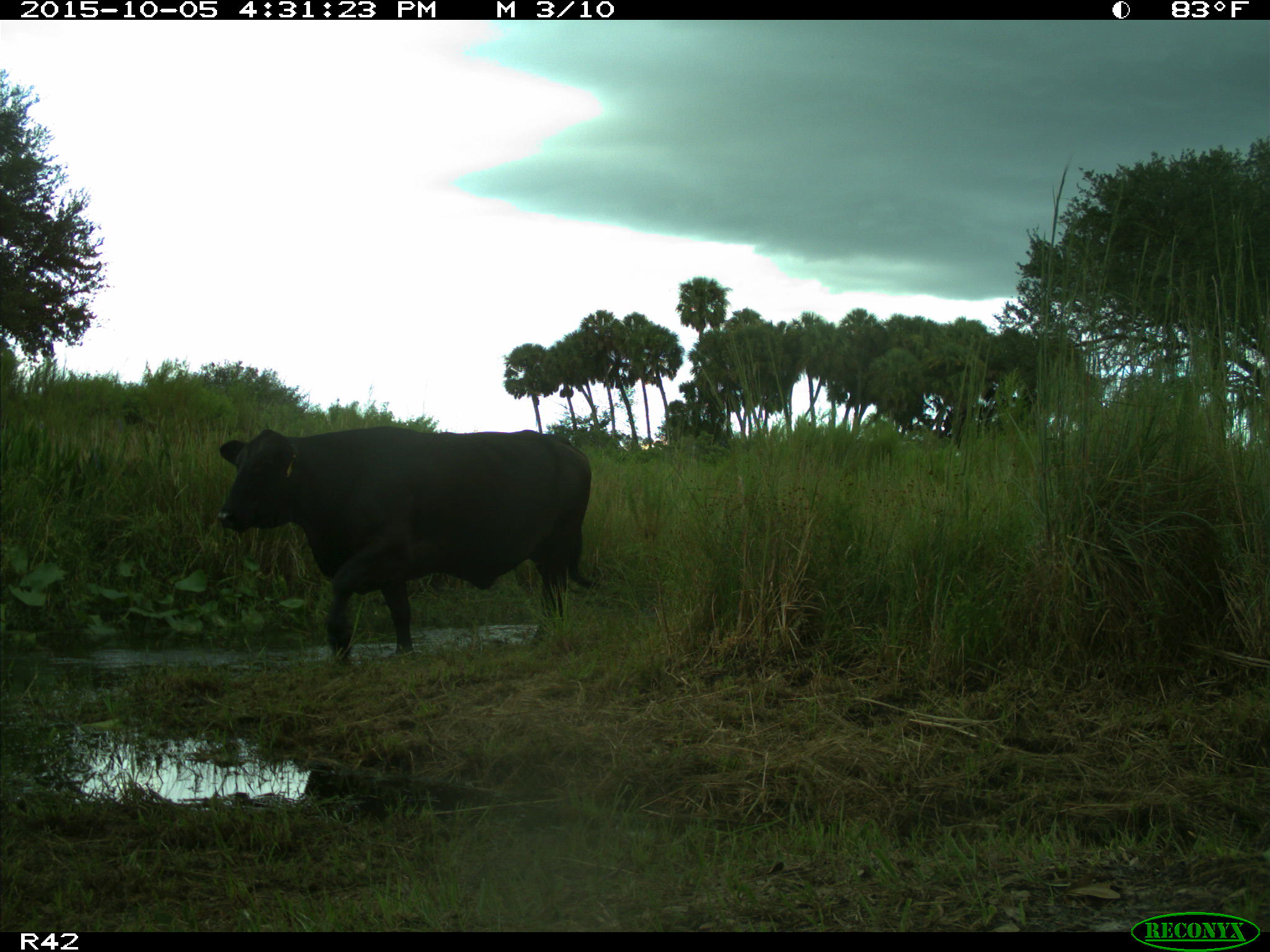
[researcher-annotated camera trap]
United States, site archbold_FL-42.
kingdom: Animalia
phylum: Chordata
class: Mammalia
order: Artiodactyla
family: Bovidae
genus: Bos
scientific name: Bos taurus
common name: domestic cow